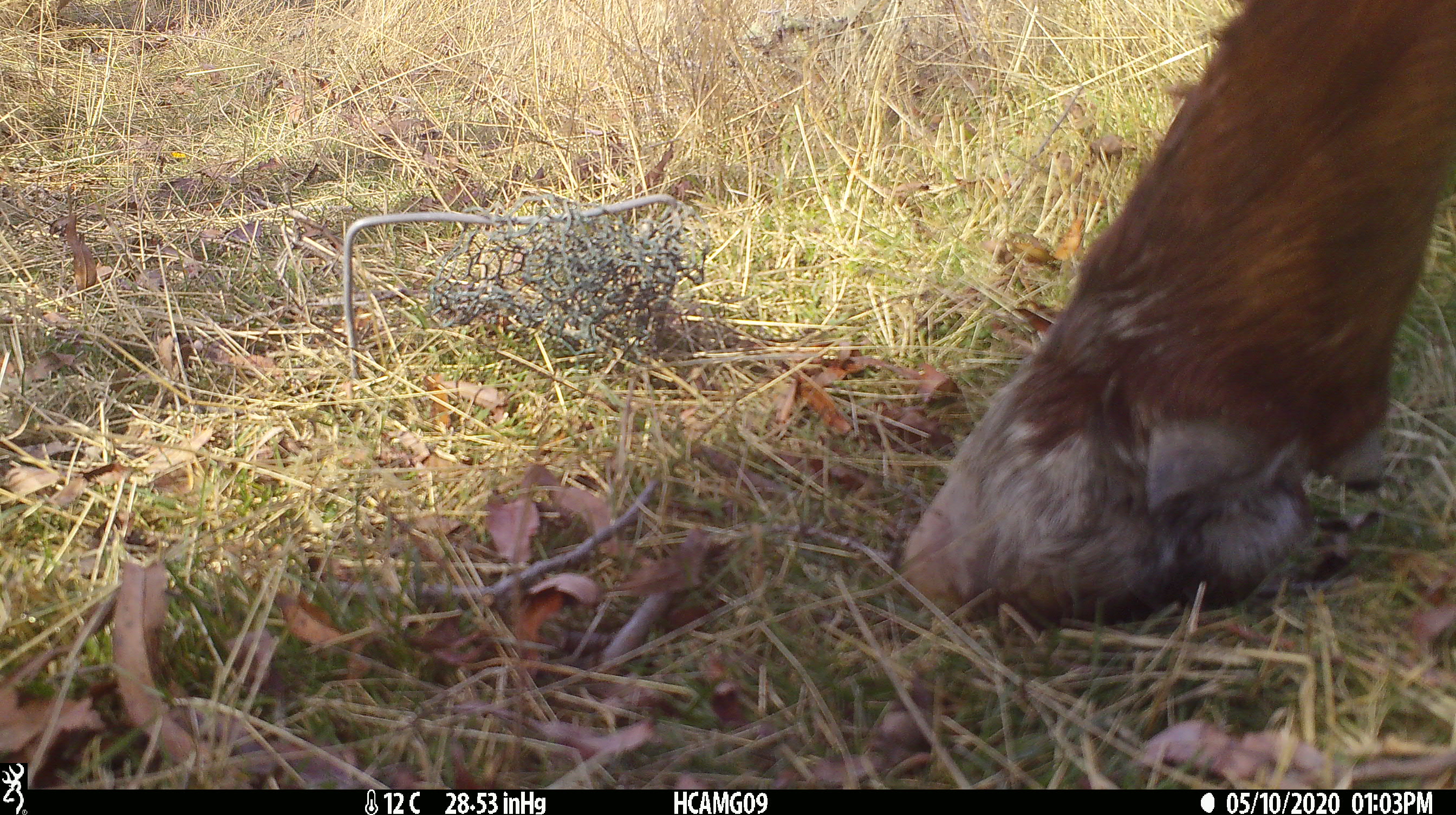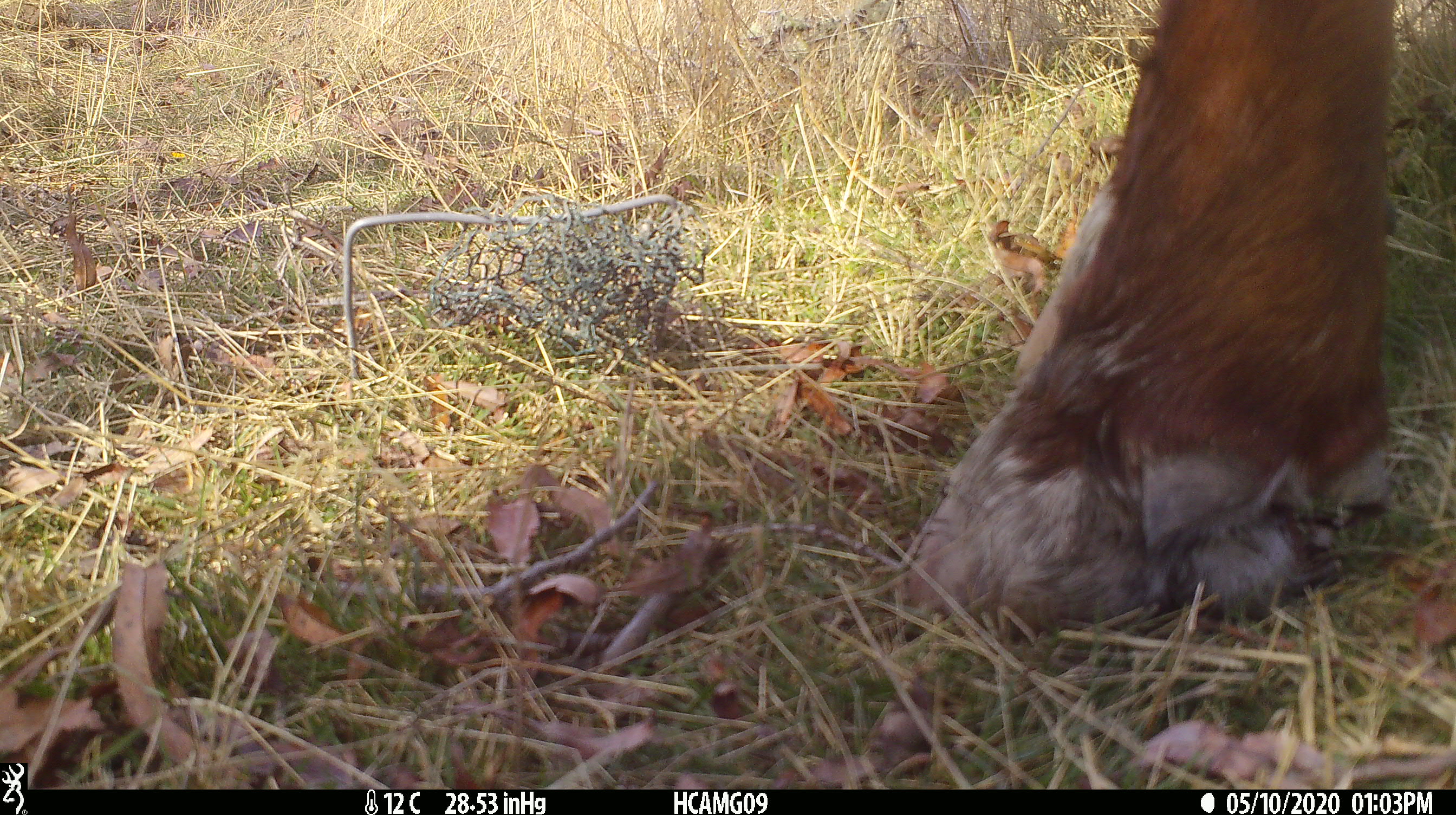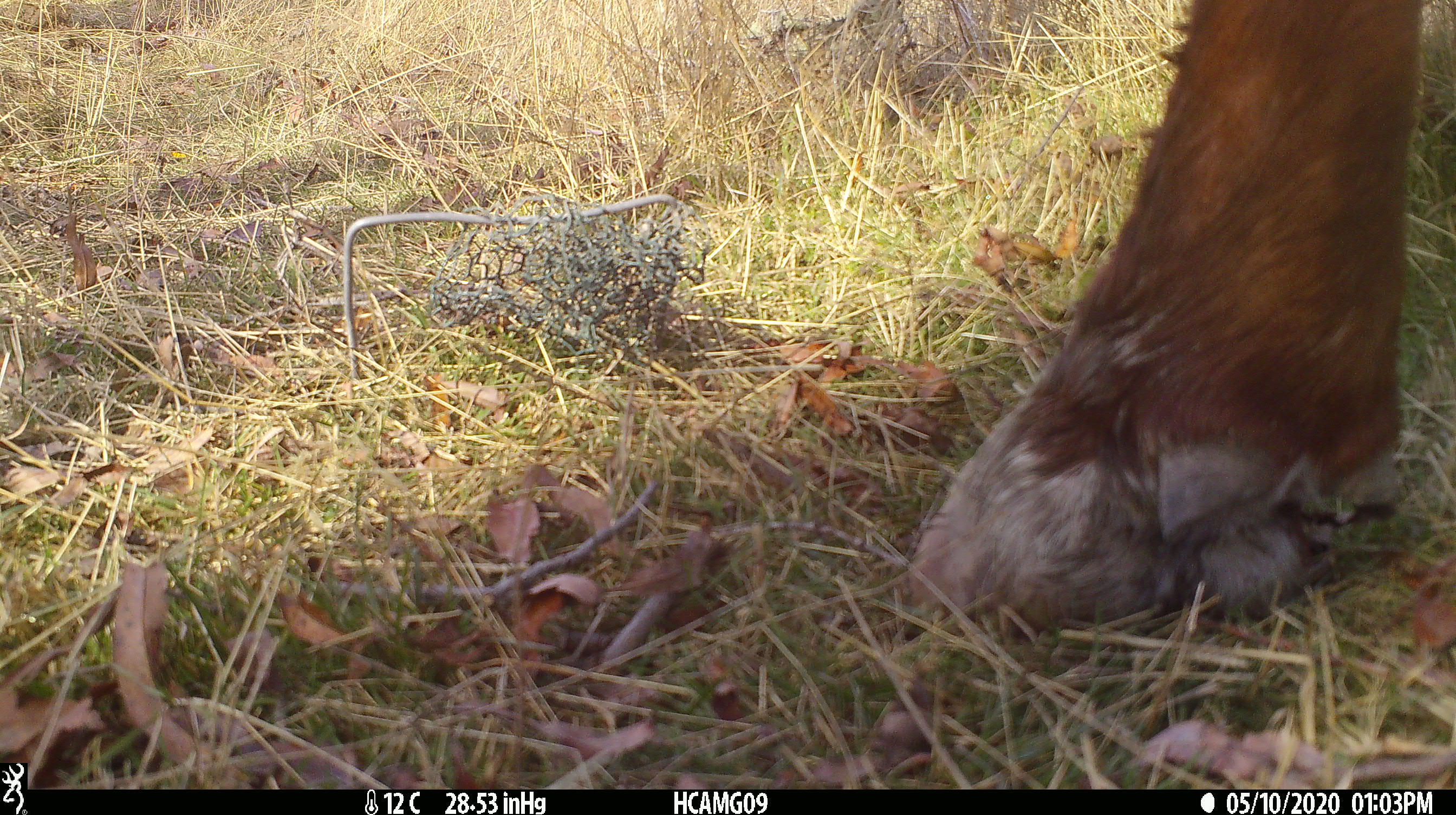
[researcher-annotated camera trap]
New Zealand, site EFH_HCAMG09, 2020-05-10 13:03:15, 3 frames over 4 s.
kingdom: Animalia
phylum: Chordata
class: Mammalia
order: Artiodactyla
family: Bovidae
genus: Bos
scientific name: Bos taurus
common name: domestic cow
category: cow